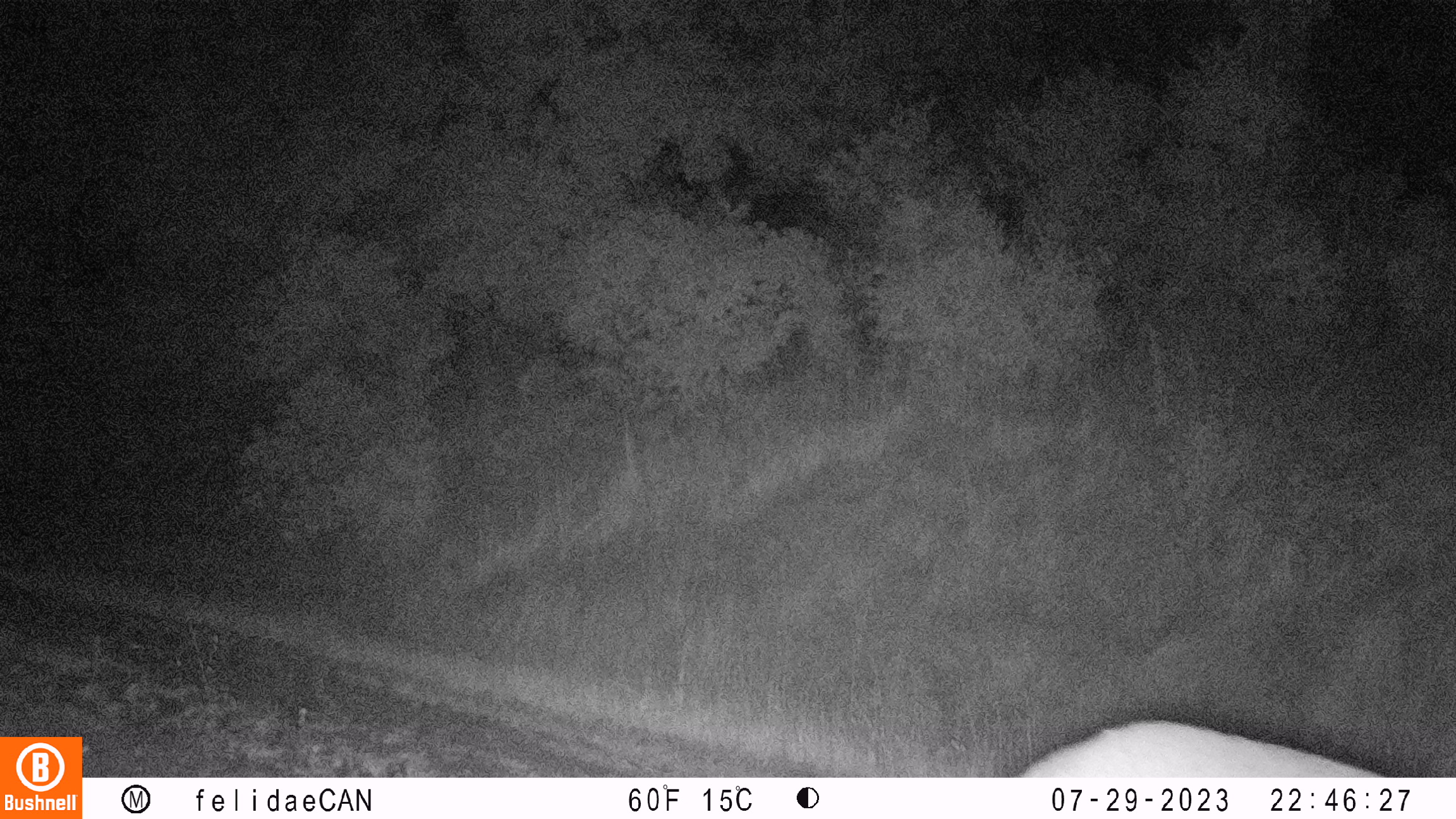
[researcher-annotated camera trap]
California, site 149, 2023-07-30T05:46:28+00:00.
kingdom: Animalia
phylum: Chordata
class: Mammalia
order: Carnivora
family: Felidae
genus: Puma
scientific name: Puma concolor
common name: puma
Puma (Puma concolor).